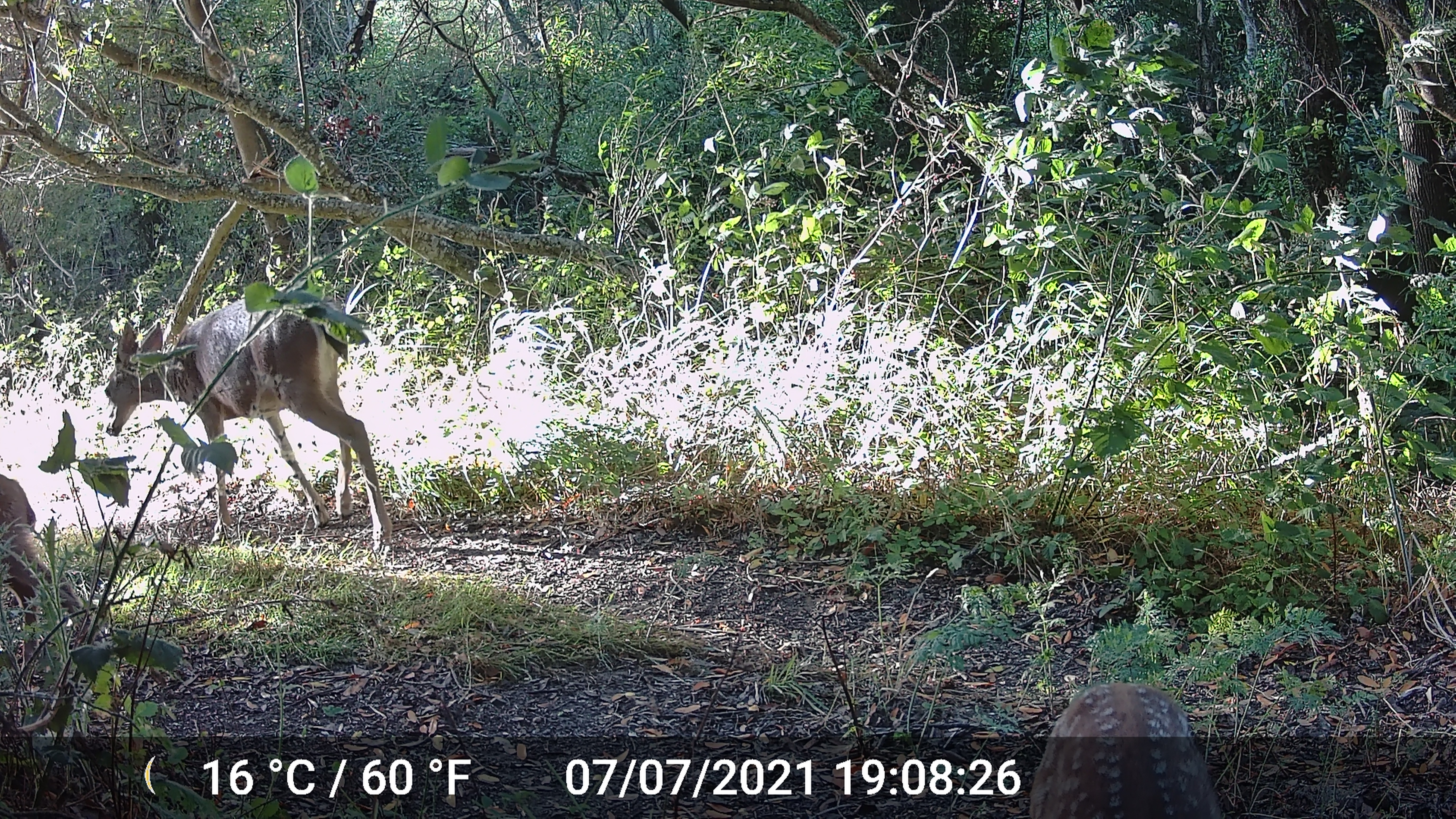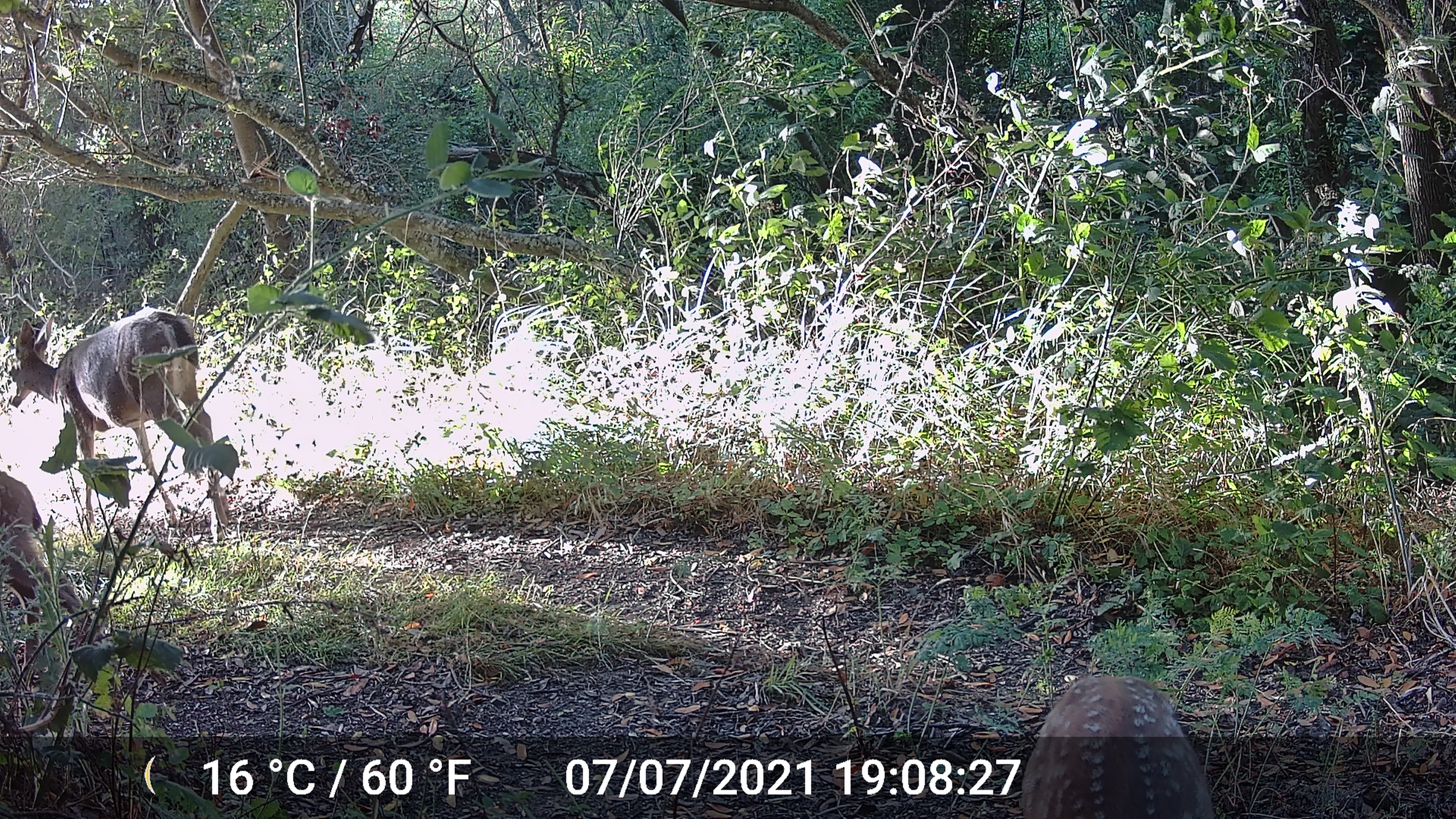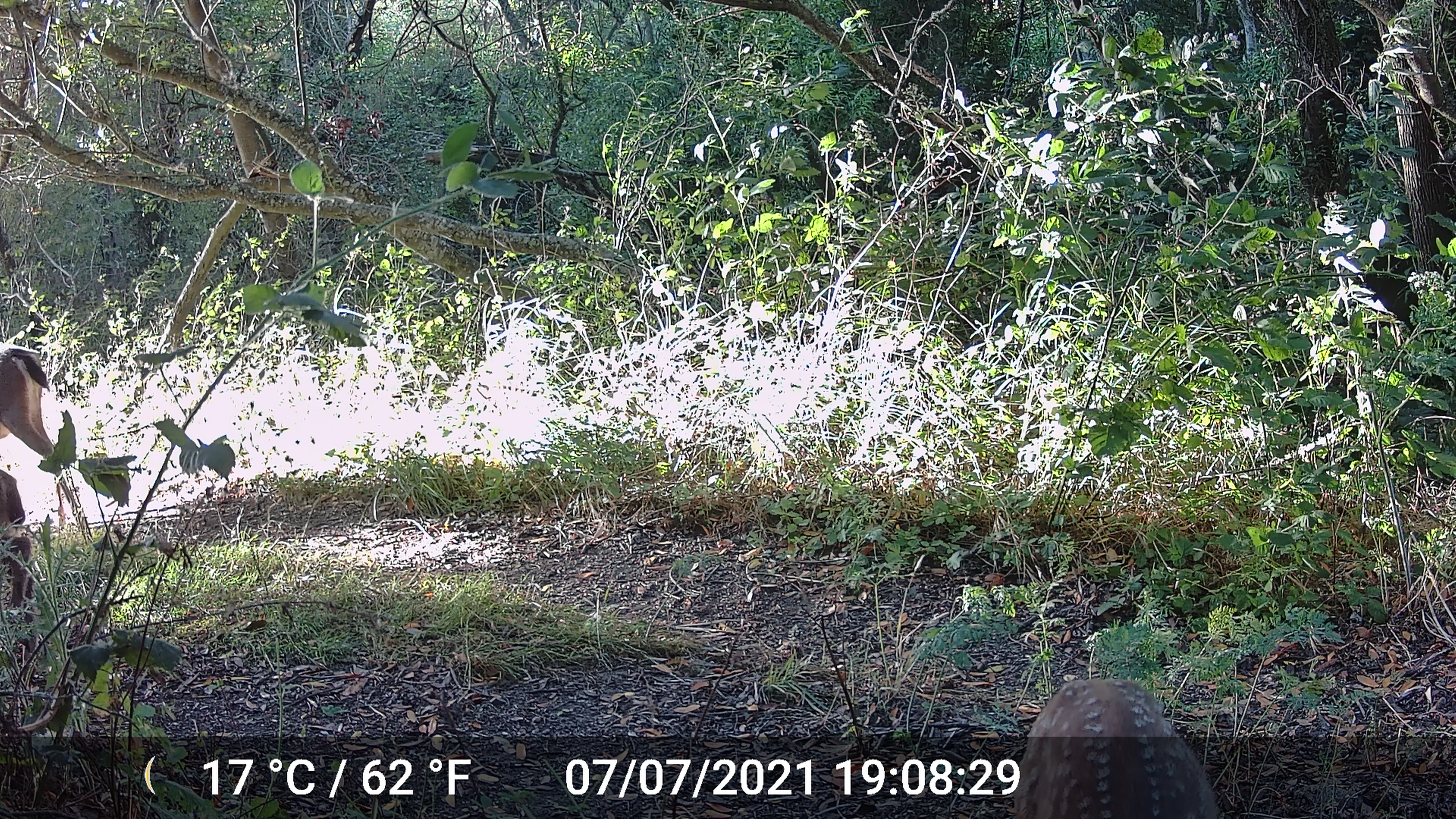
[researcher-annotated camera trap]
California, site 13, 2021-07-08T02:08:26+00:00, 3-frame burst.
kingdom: Animalia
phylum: Chordata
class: Mammalia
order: Artiodactyla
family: Cervidae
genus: Odocoileus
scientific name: Odocoileus hemionus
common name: mule deer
Mule deer (Odocoileus hemionus).